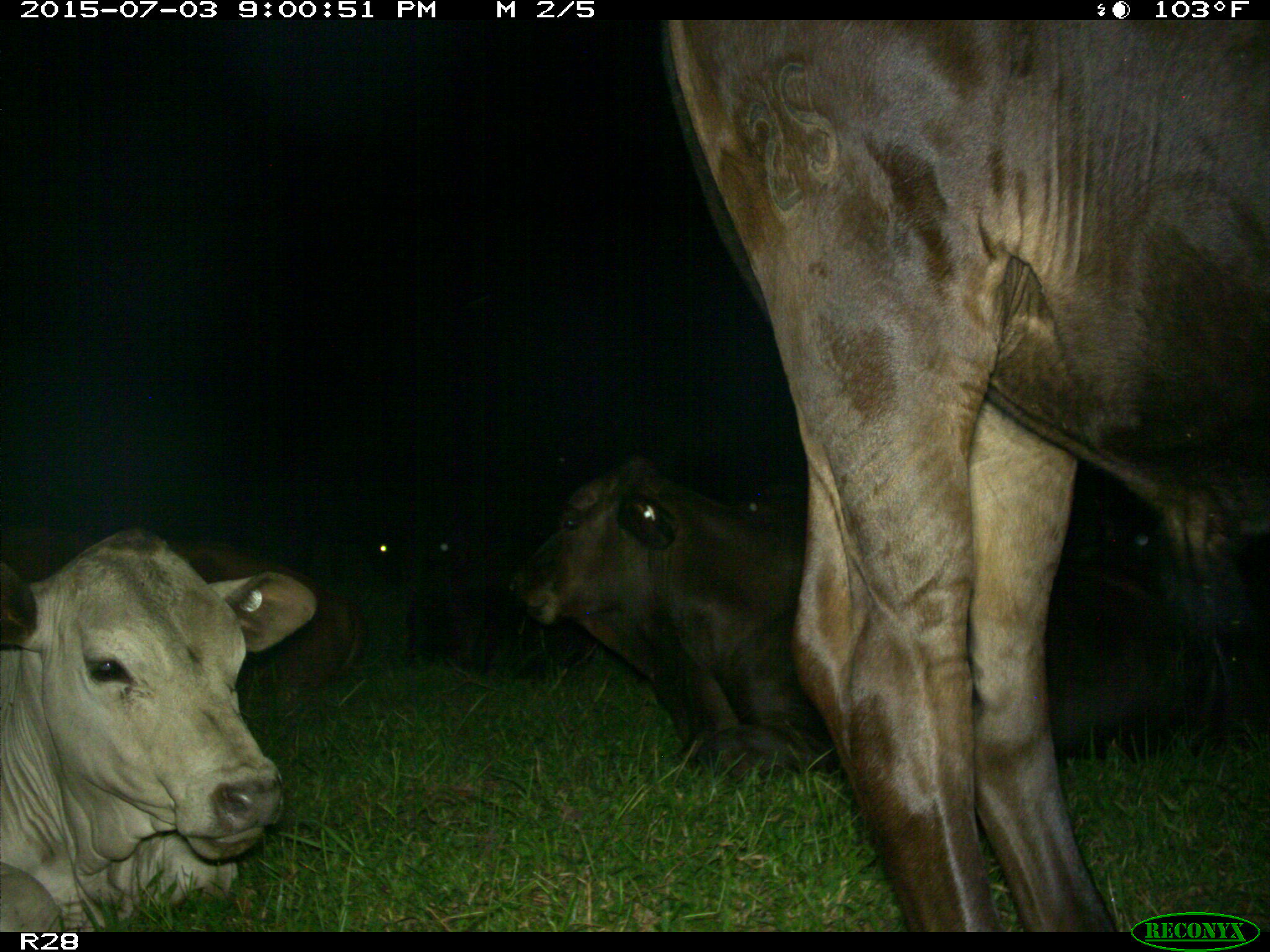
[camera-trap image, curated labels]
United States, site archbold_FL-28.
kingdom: Animalia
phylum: Chordata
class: Mammalia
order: Artiodactyla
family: Bovidae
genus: Bos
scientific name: Bos taurus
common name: domestic cow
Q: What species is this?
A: Bos taurus (domestic cow).